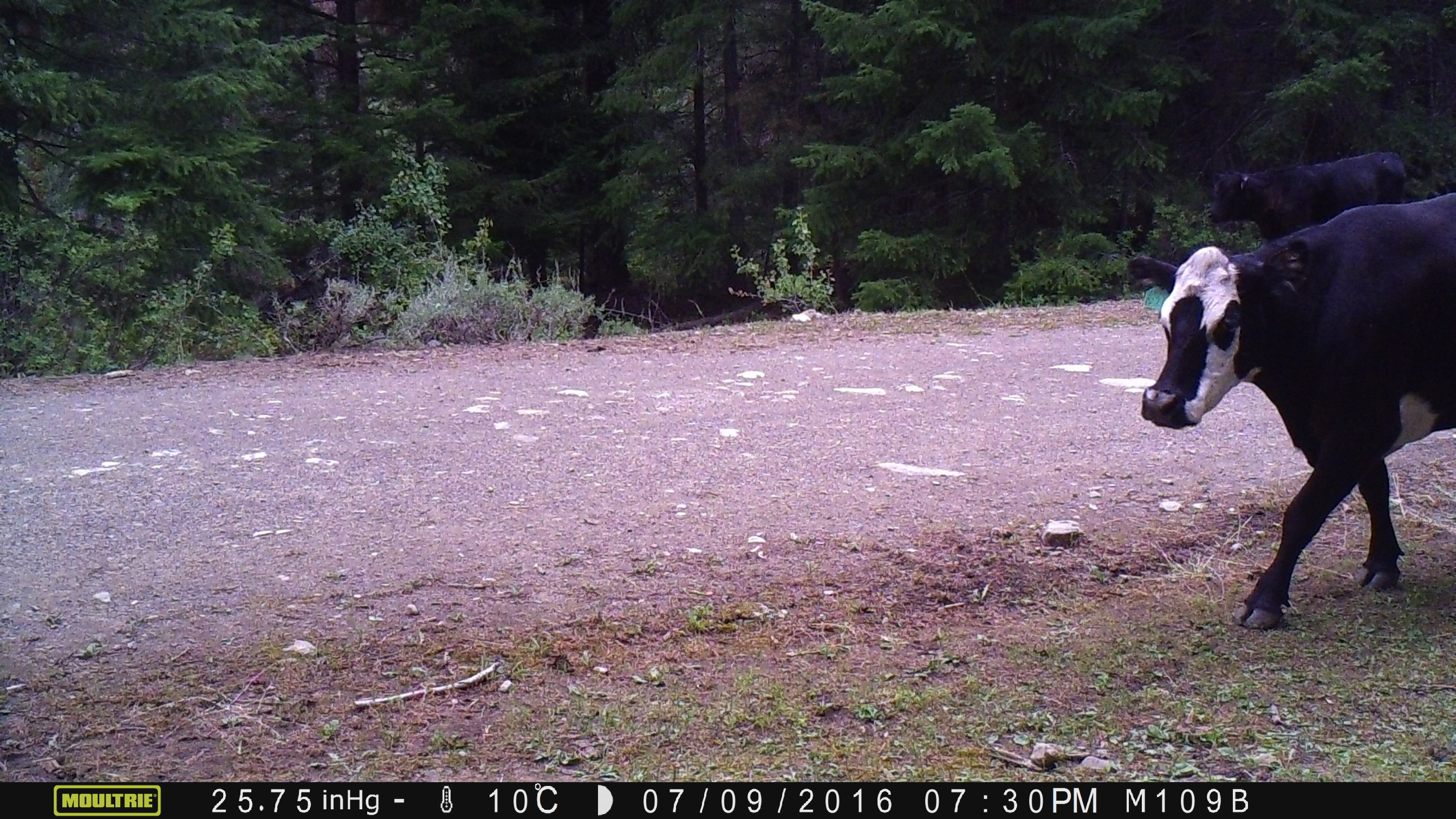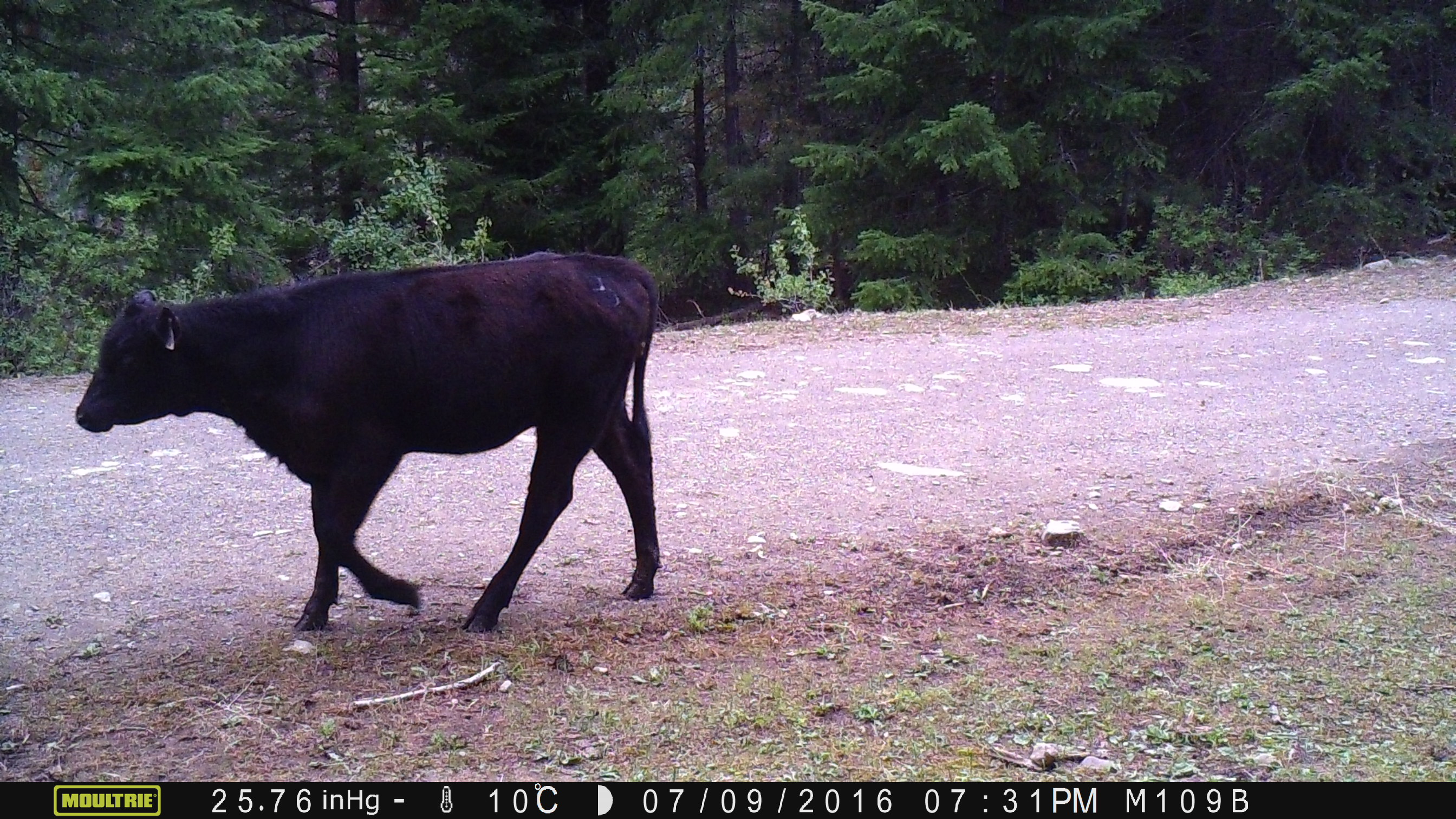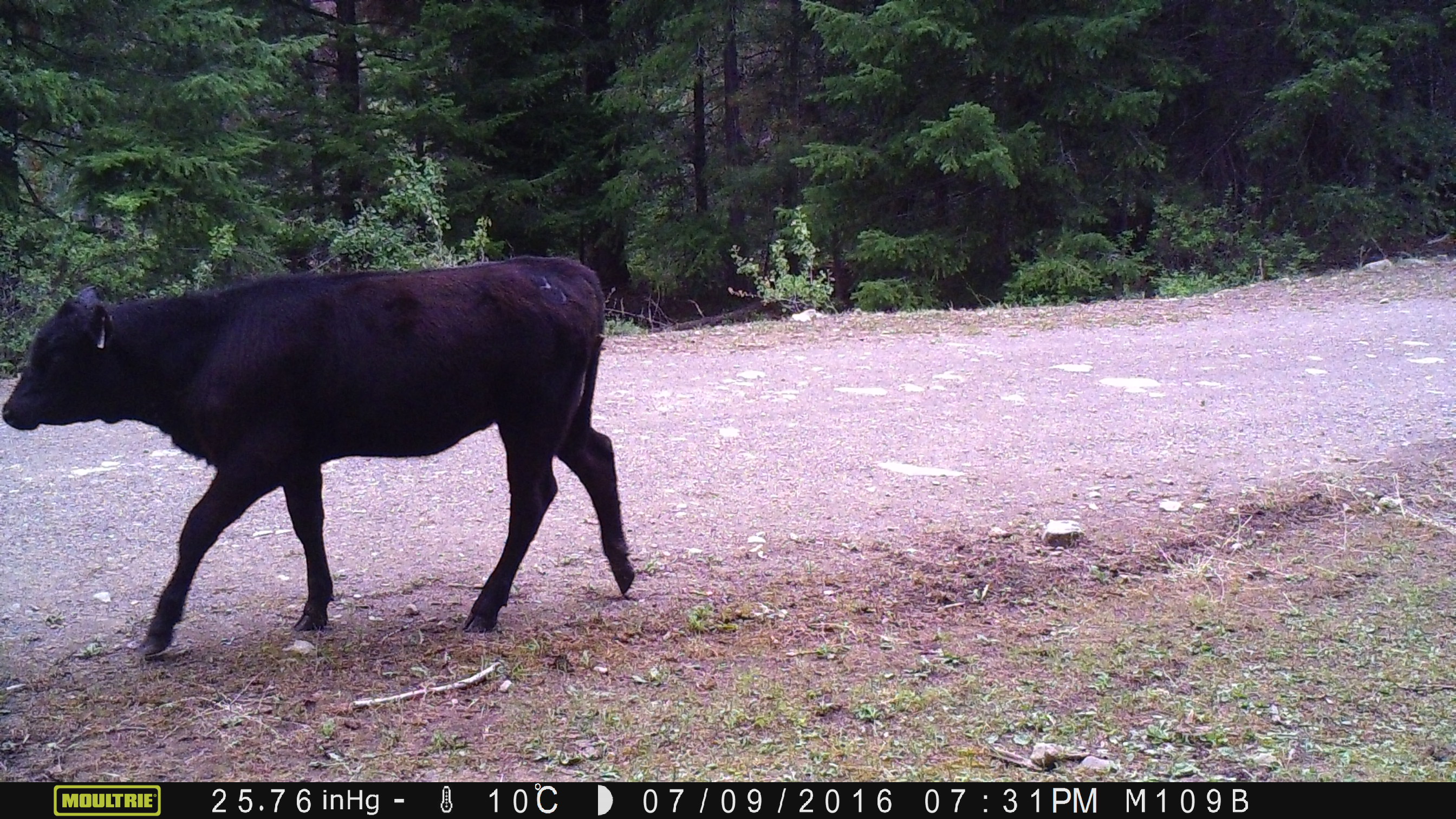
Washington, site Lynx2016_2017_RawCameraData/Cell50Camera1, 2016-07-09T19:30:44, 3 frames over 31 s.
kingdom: Animalia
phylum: Chordata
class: Mammalia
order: Artiodactyla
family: Bovidae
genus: Bos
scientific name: Bos taurus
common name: domestic cattle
Domestic cattle (Bos taurus). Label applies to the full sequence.